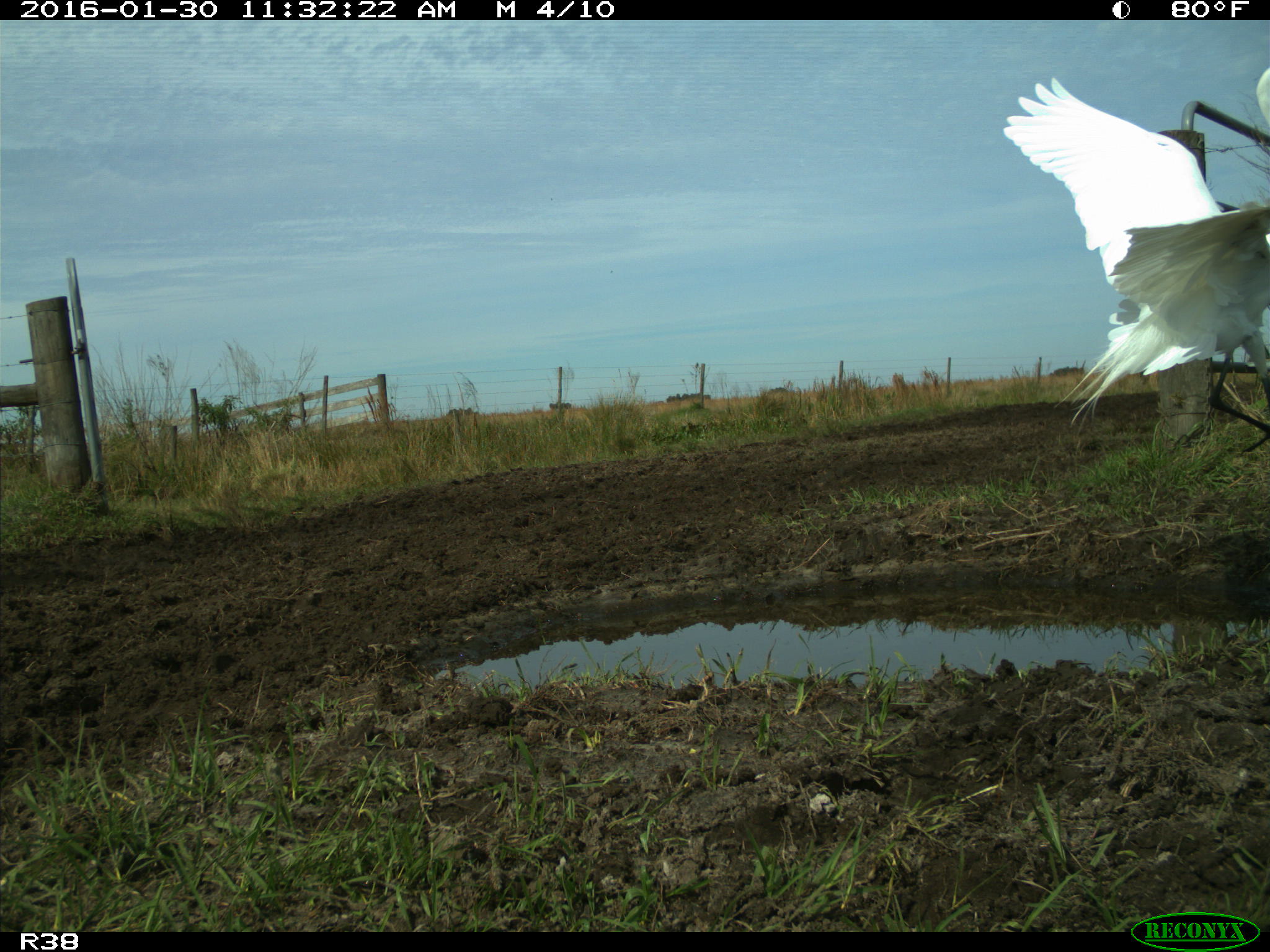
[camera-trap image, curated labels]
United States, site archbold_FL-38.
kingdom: Animalia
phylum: Chordata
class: Aves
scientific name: Aves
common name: birds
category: unidentified bird